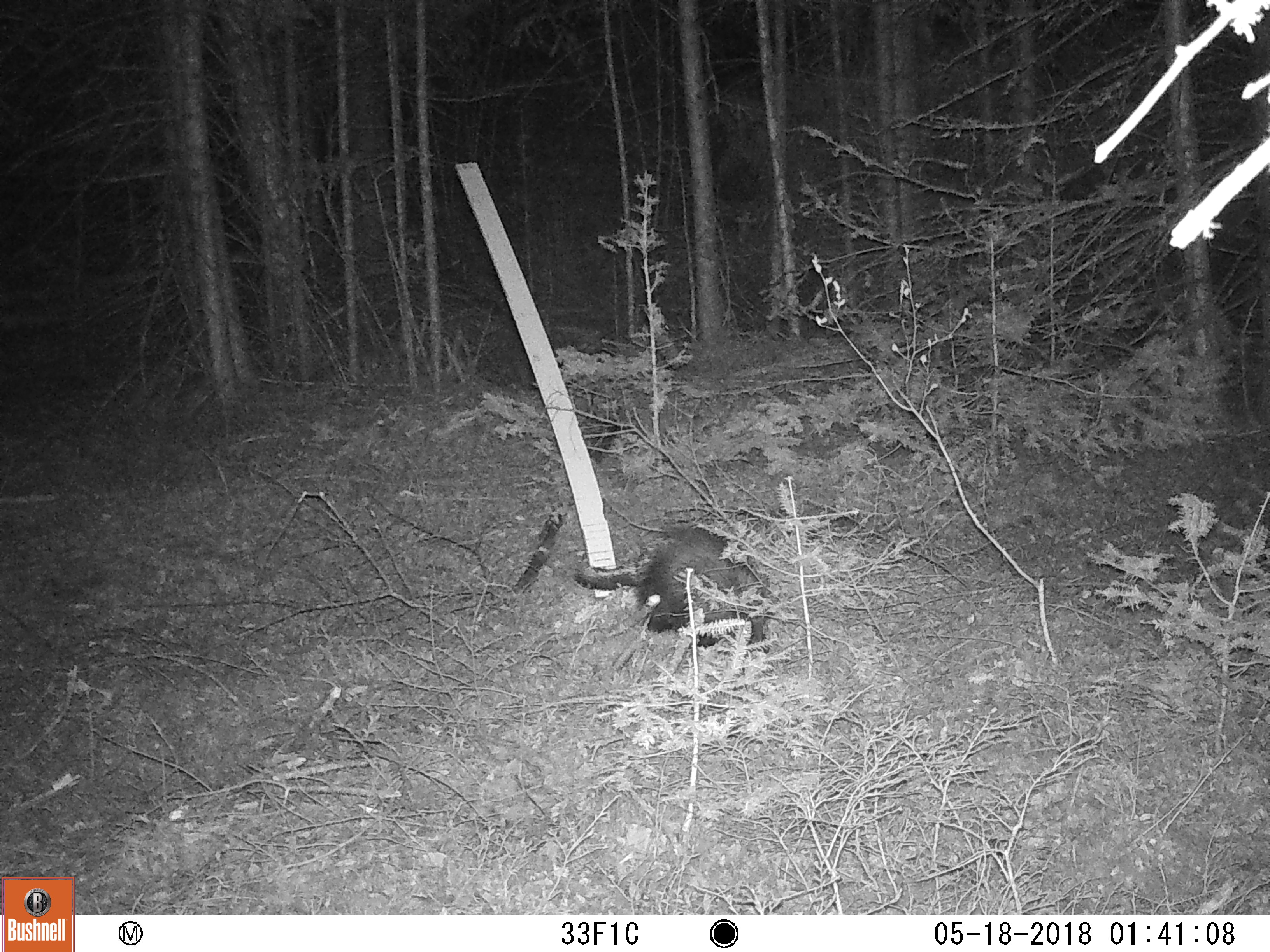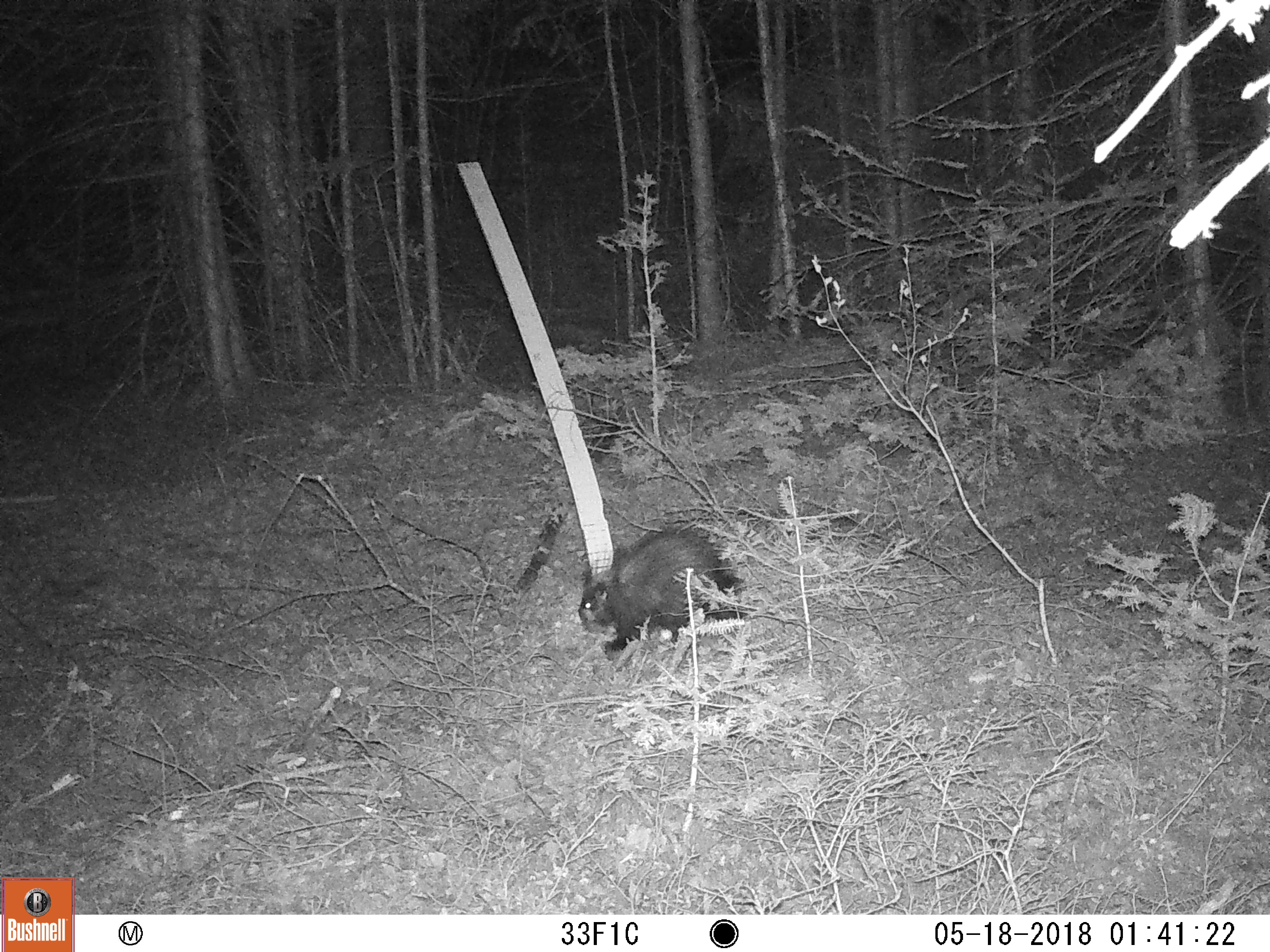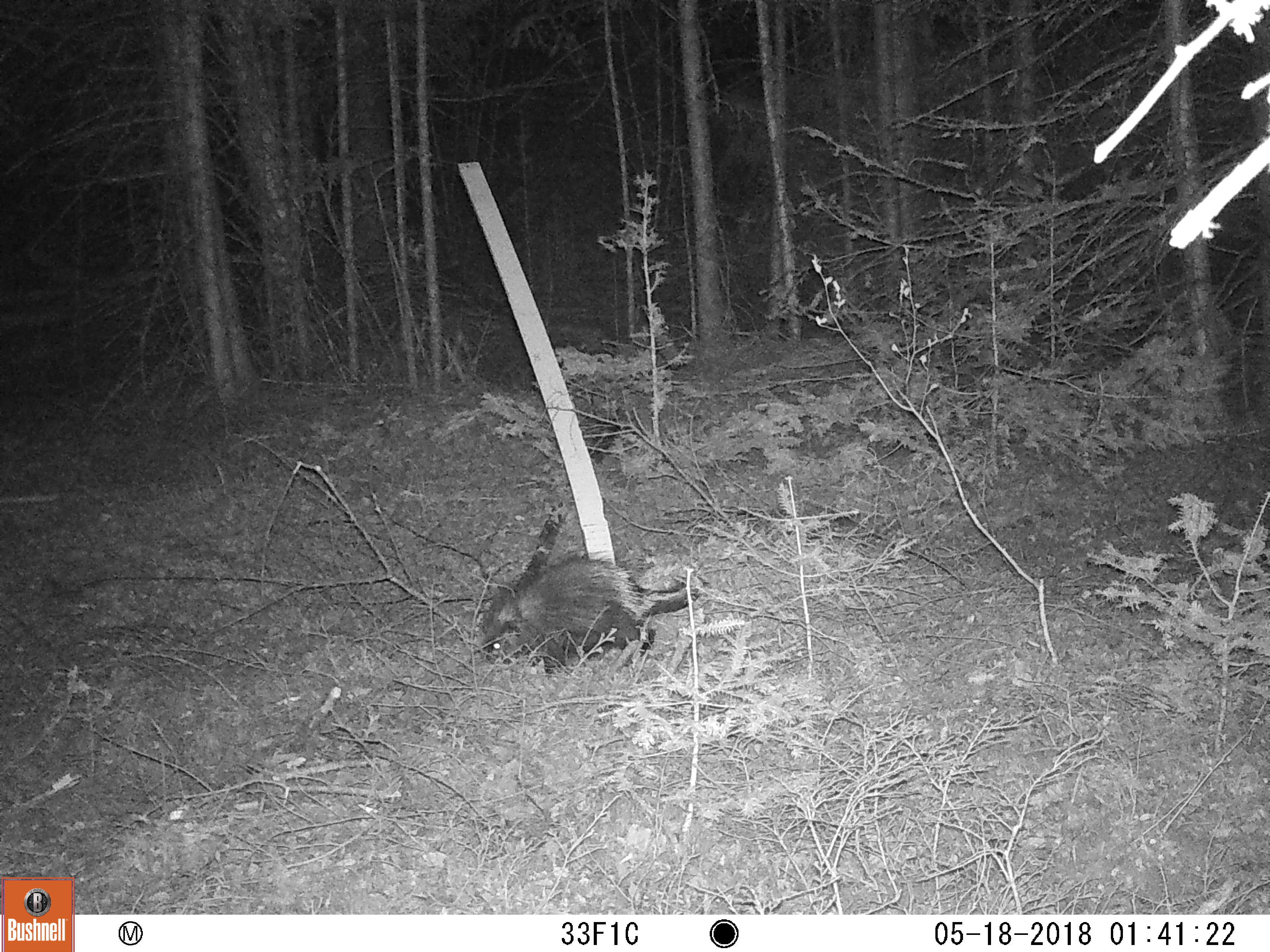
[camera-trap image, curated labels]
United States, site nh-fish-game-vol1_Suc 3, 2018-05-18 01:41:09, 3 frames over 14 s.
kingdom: Animalia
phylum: Chordata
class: Mammalia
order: Rodentia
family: Erethizontidae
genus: Erethizon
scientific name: Erethizon dorsatum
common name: porcupine